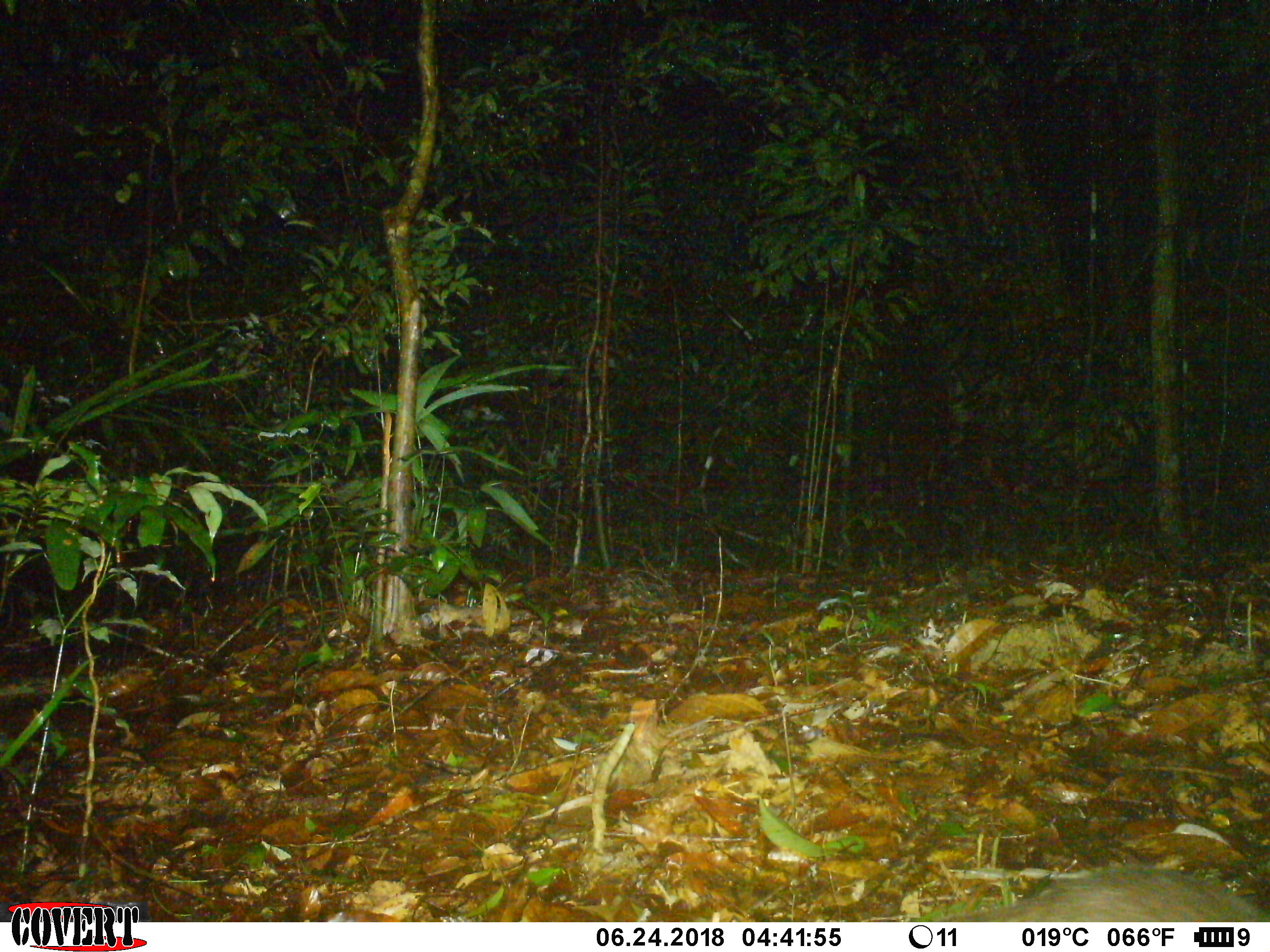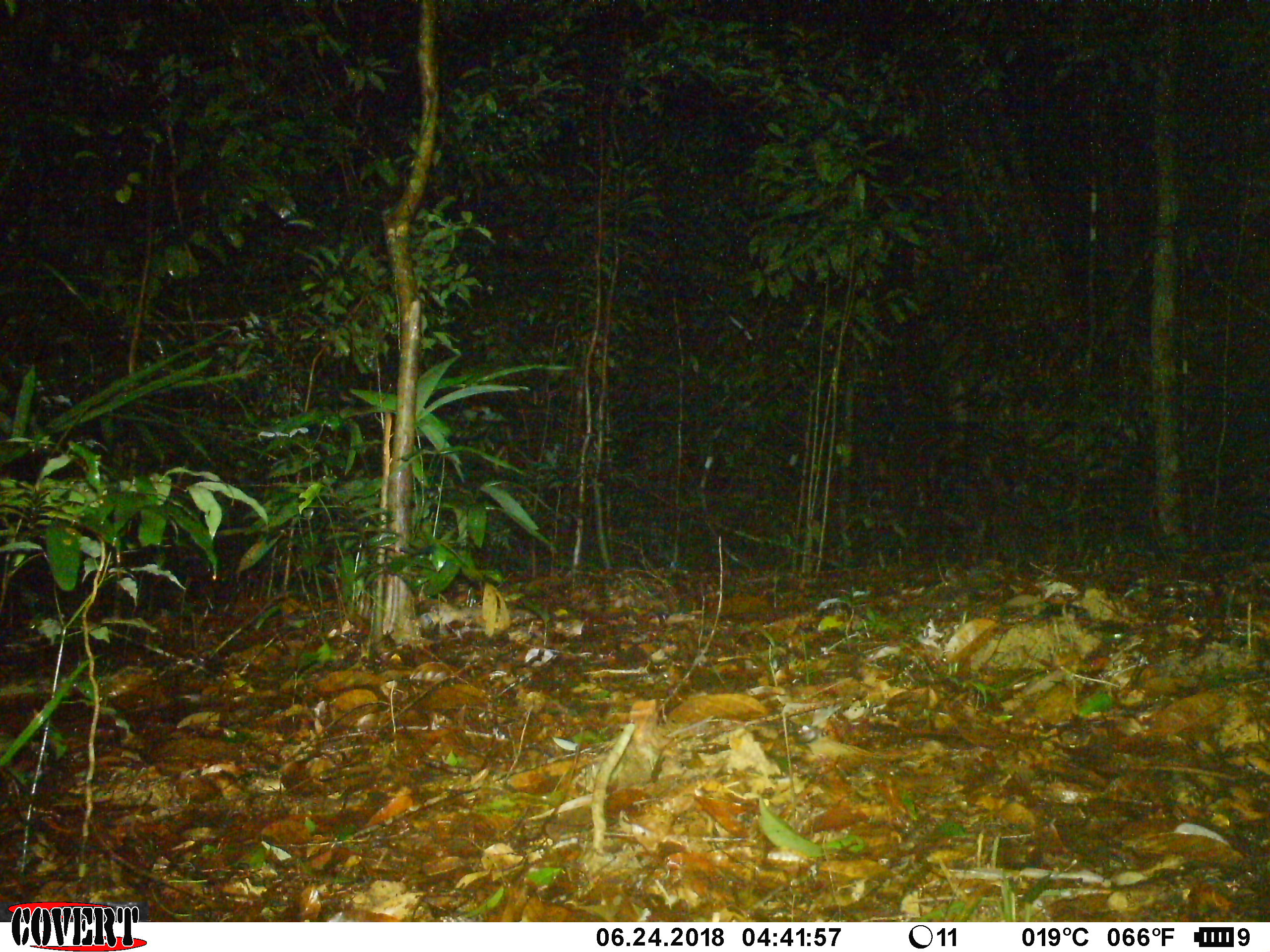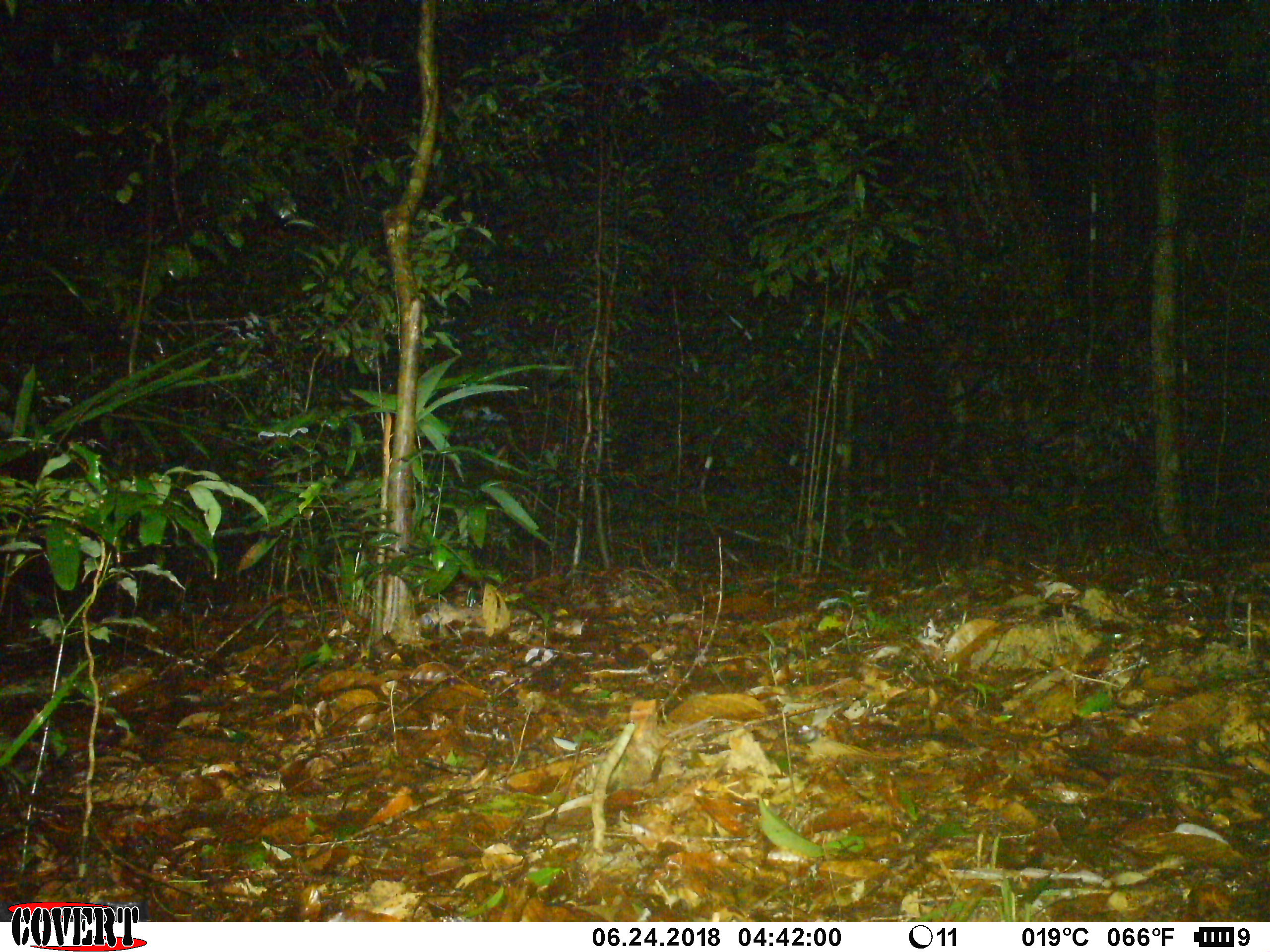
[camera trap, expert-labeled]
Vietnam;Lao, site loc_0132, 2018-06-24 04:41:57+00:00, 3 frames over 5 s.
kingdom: Animalia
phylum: Chordata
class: Mammalia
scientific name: Mammalia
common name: mammal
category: unidentified small mammal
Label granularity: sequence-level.